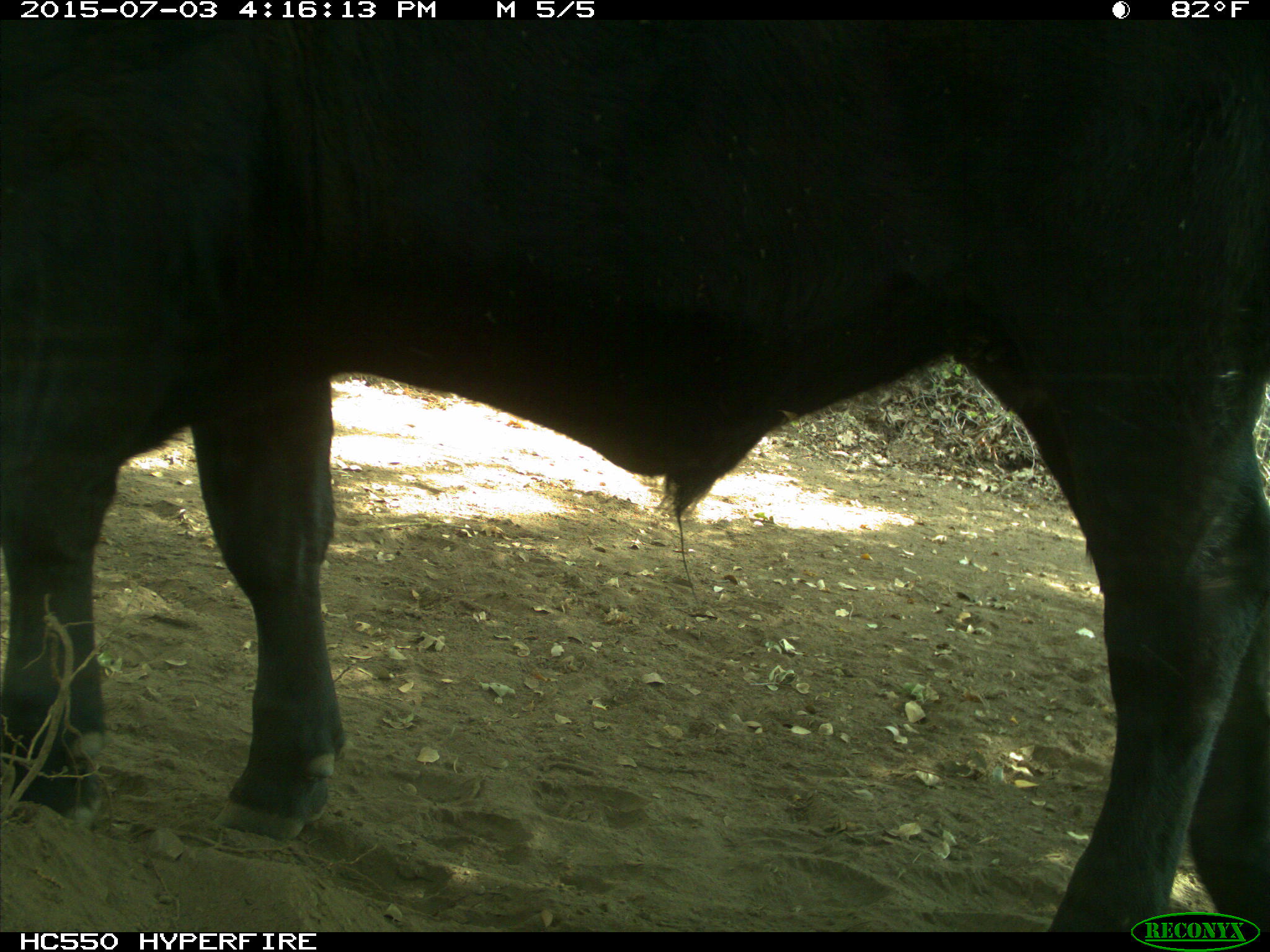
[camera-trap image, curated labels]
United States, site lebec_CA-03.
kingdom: Animalia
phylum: Chordata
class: Mammalia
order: Artiodactyla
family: Bovidae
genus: Bos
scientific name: Bos taurus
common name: domestic cow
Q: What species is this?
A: Bos taurus (domestic cow).